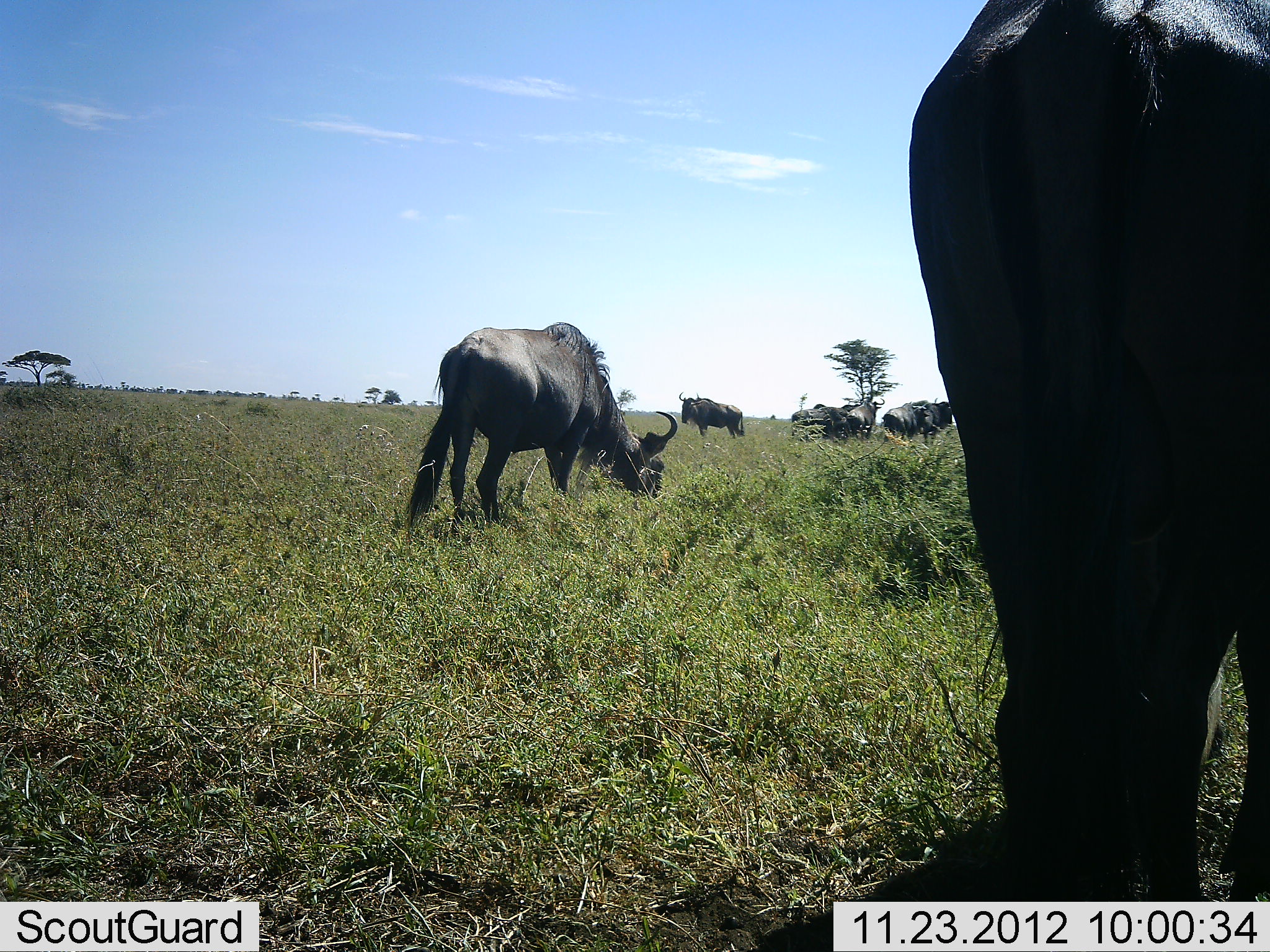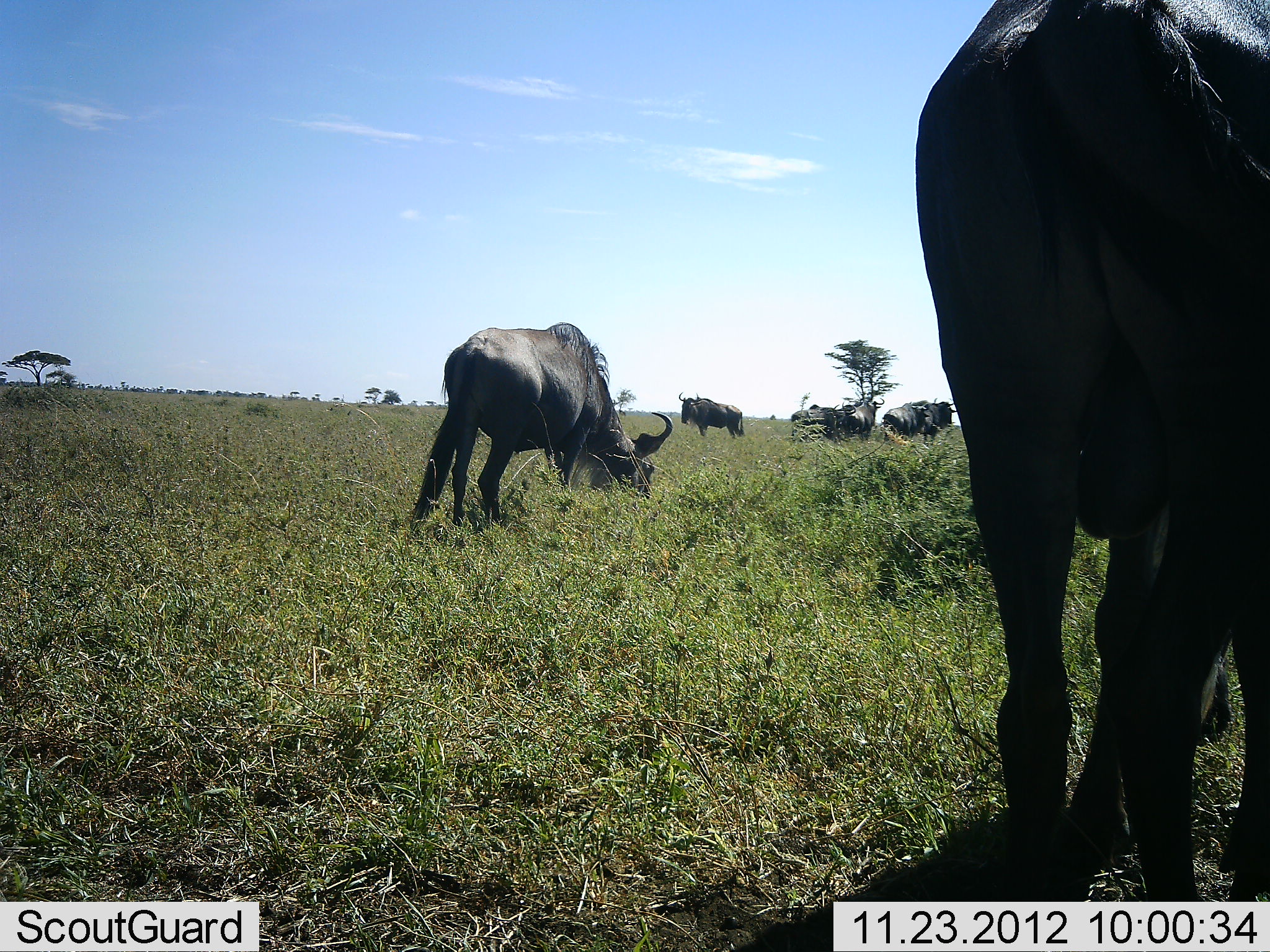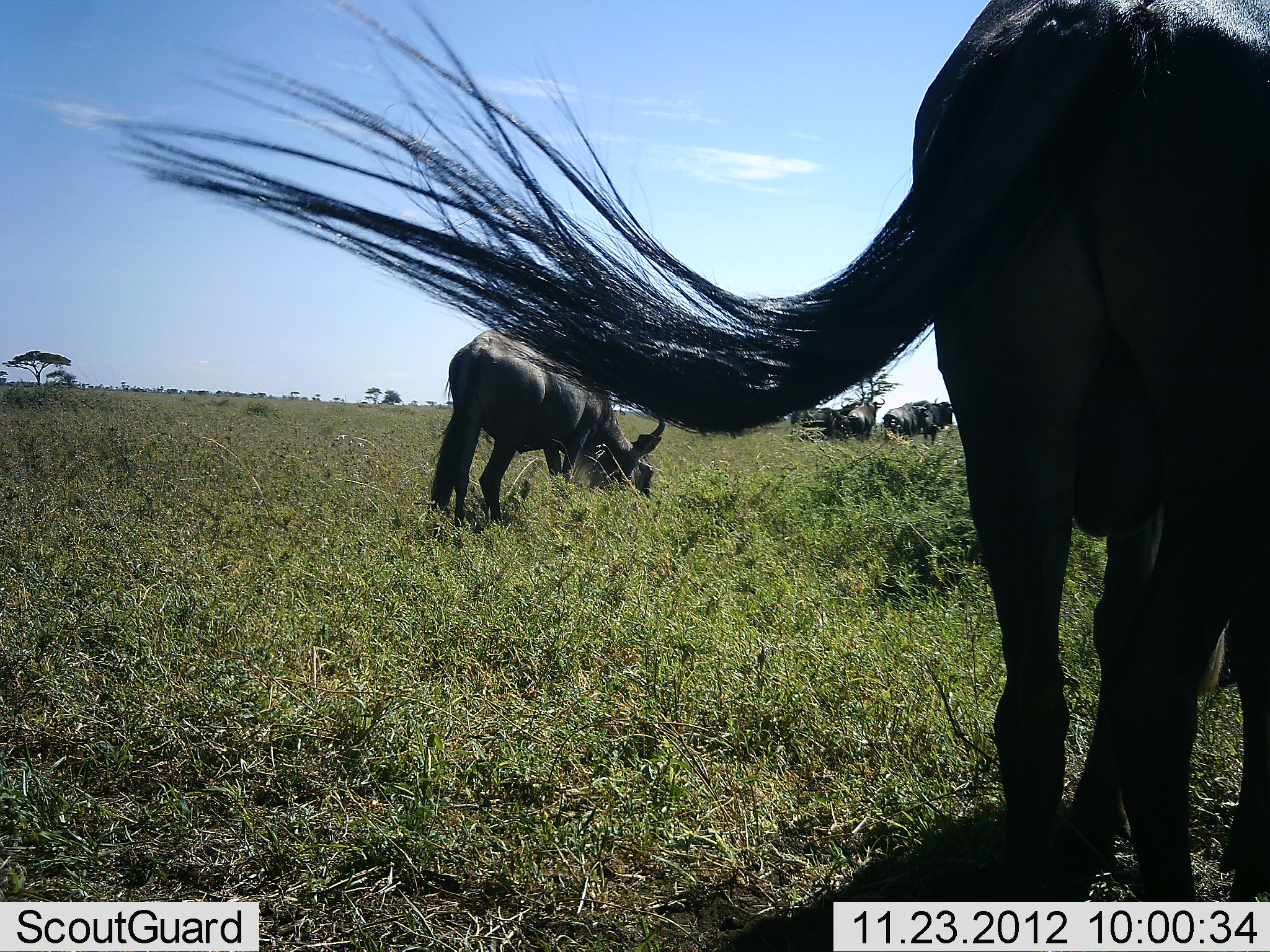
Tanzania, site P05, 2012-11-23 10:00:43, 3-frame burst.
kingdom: Animalia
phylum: Chordata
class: Mammalia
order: Artiodactyla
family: Bovidae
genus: Connochaetes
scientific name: Connochaetes taurinus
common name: blue wildebeest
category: wildebeest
Wildebeest (blue wildebeest) (Connochaetes taurinus), count 5. Behavior (volunteer vote fractions): standing 50%, resting 0%, moving 0%, interacting 0%. Young present (vote fraction): 0%. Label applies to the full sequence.